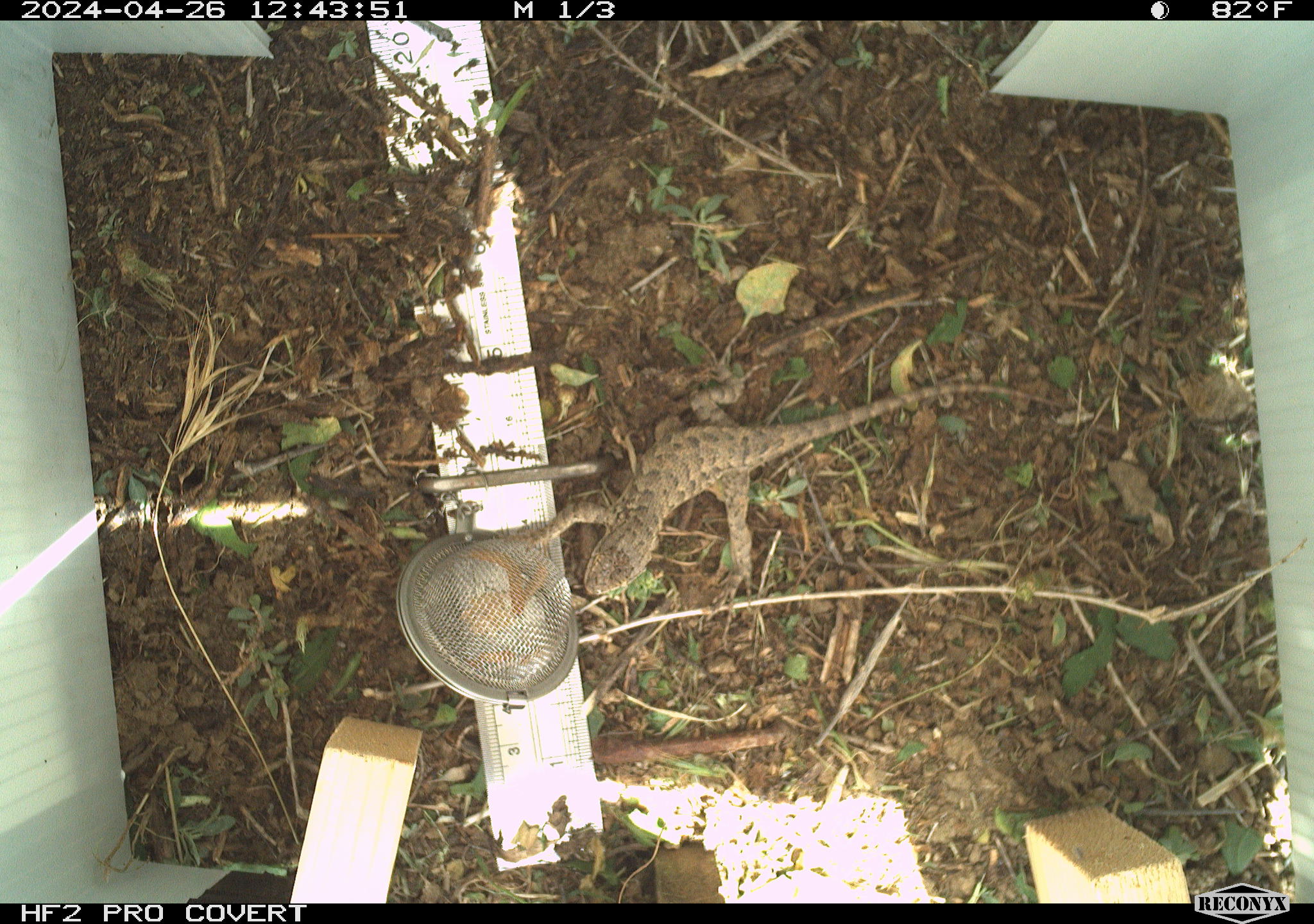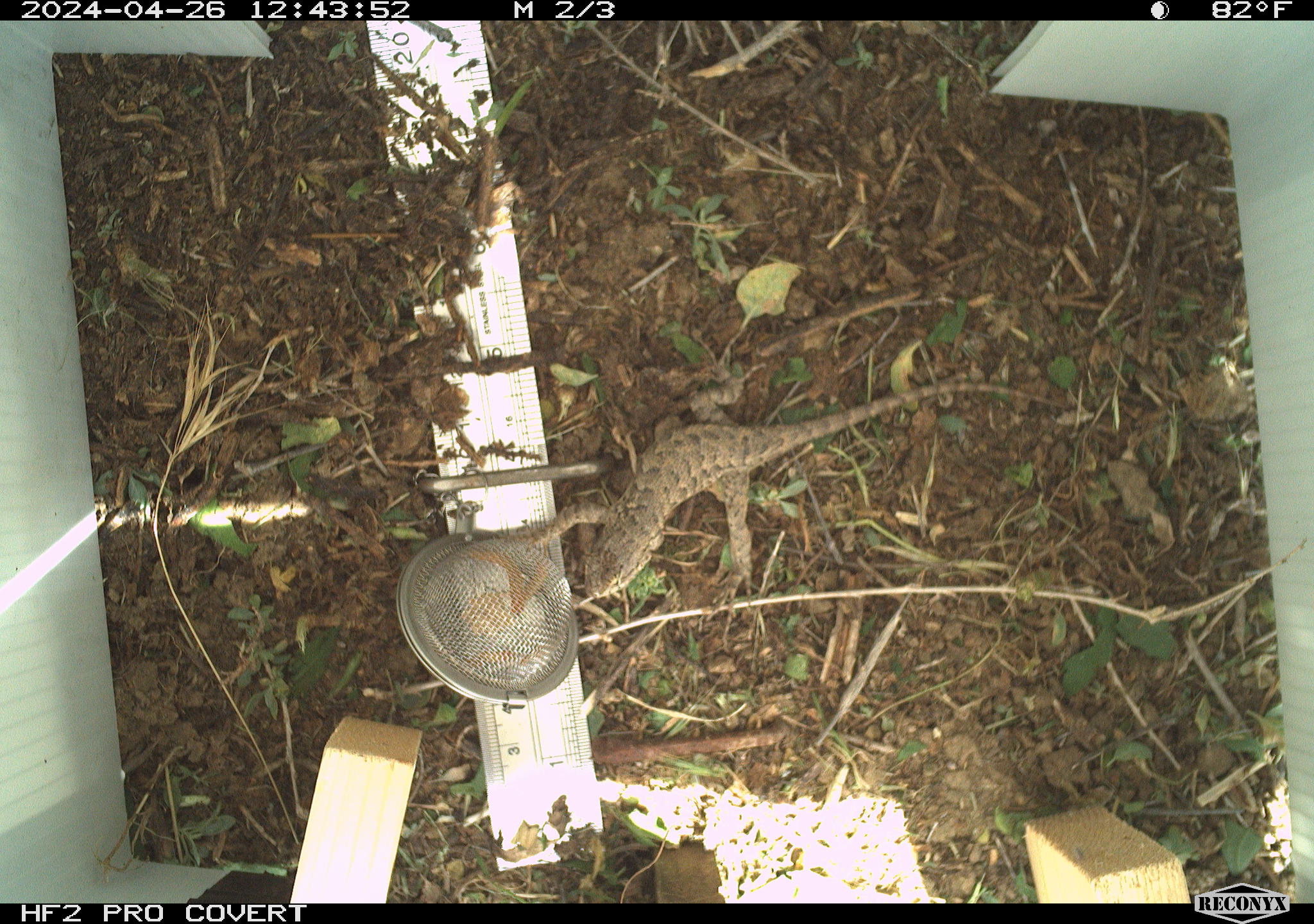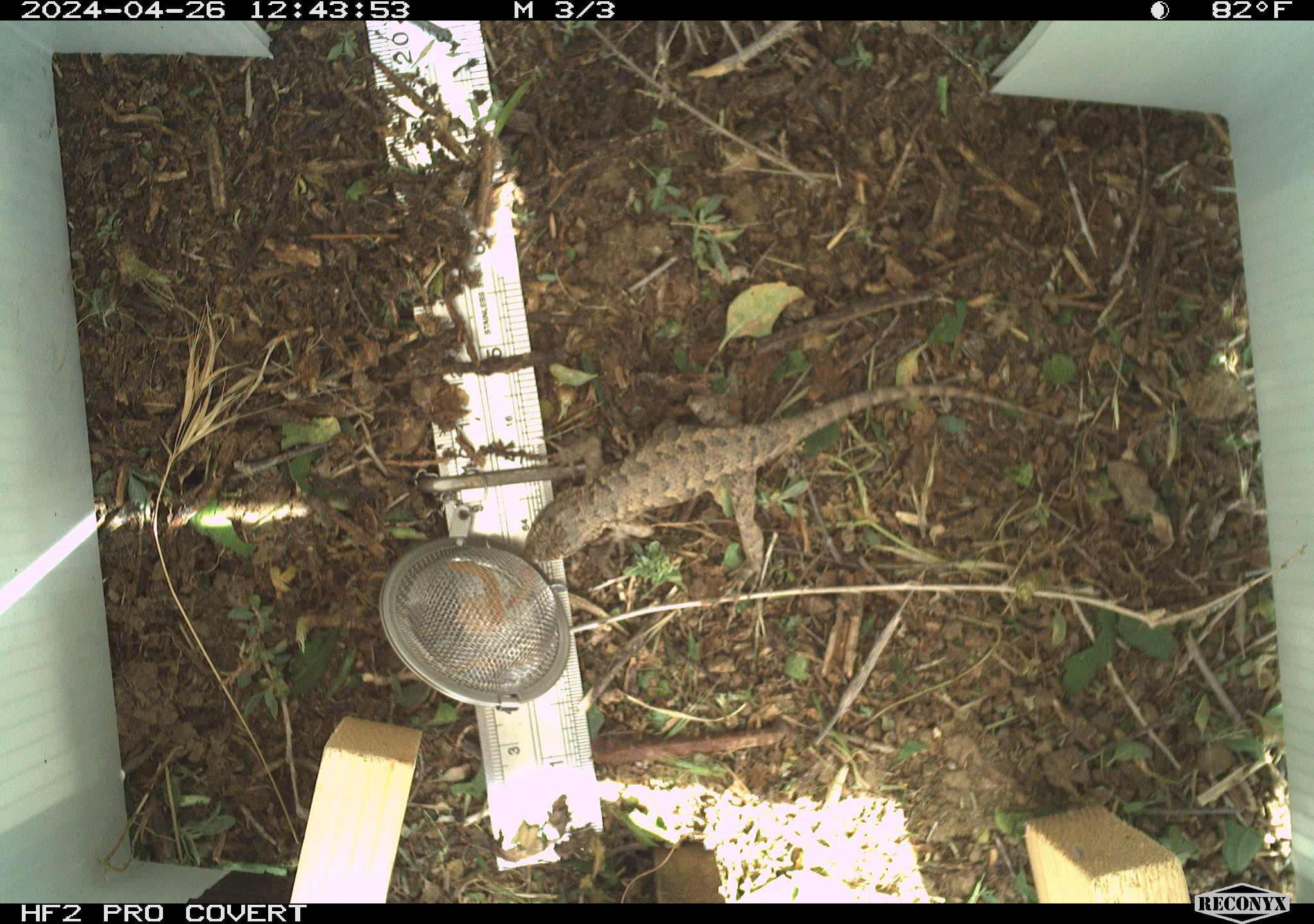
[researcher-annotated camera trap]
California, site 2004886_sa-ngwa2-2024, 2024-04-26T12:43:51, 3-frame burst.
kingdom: Animalia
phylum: Chordata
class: Reptilia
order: Squamata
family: Phrynosomatidae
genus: Sceloporus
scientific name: Sceloporus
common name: spiny lizards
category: sceloporus species